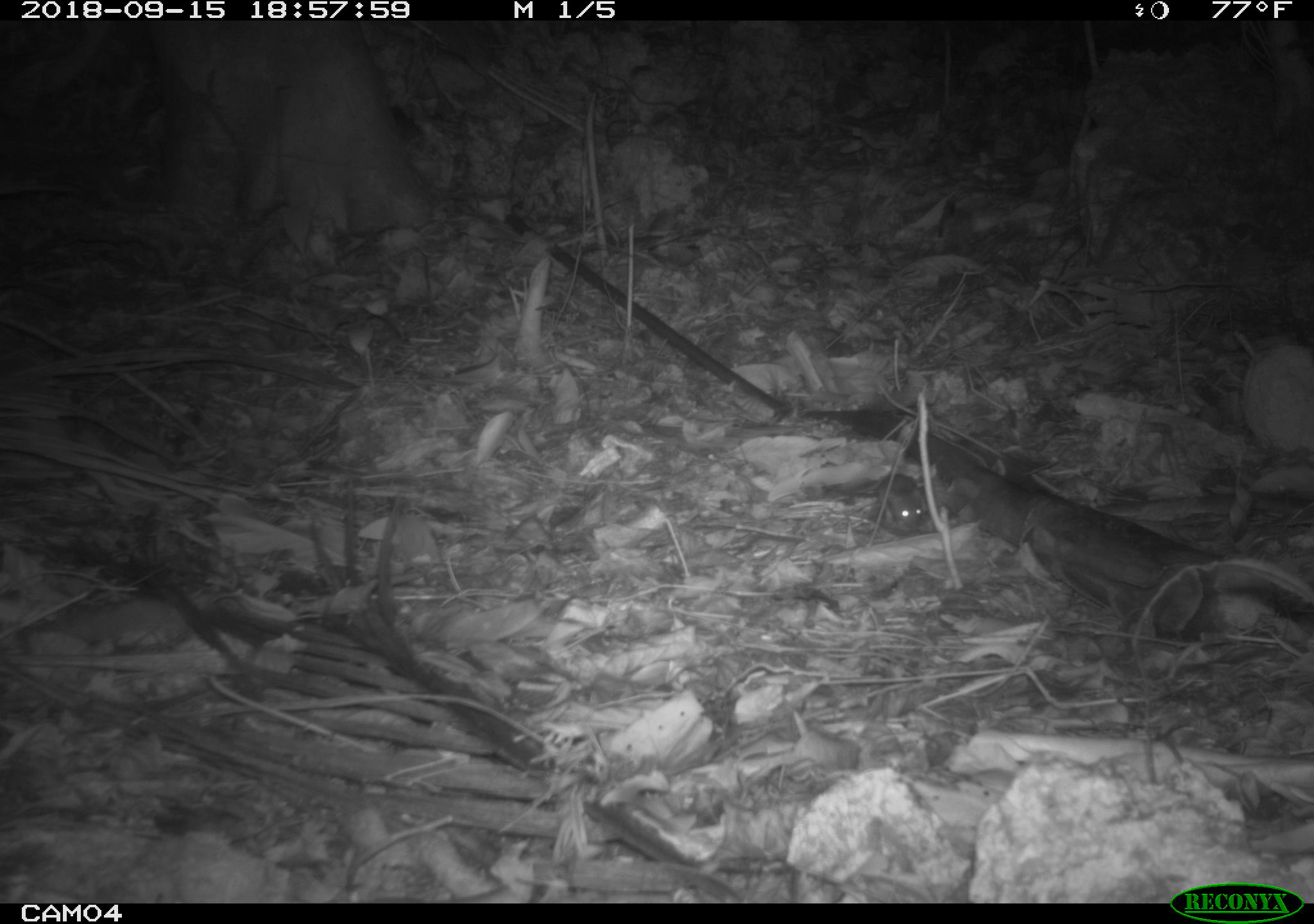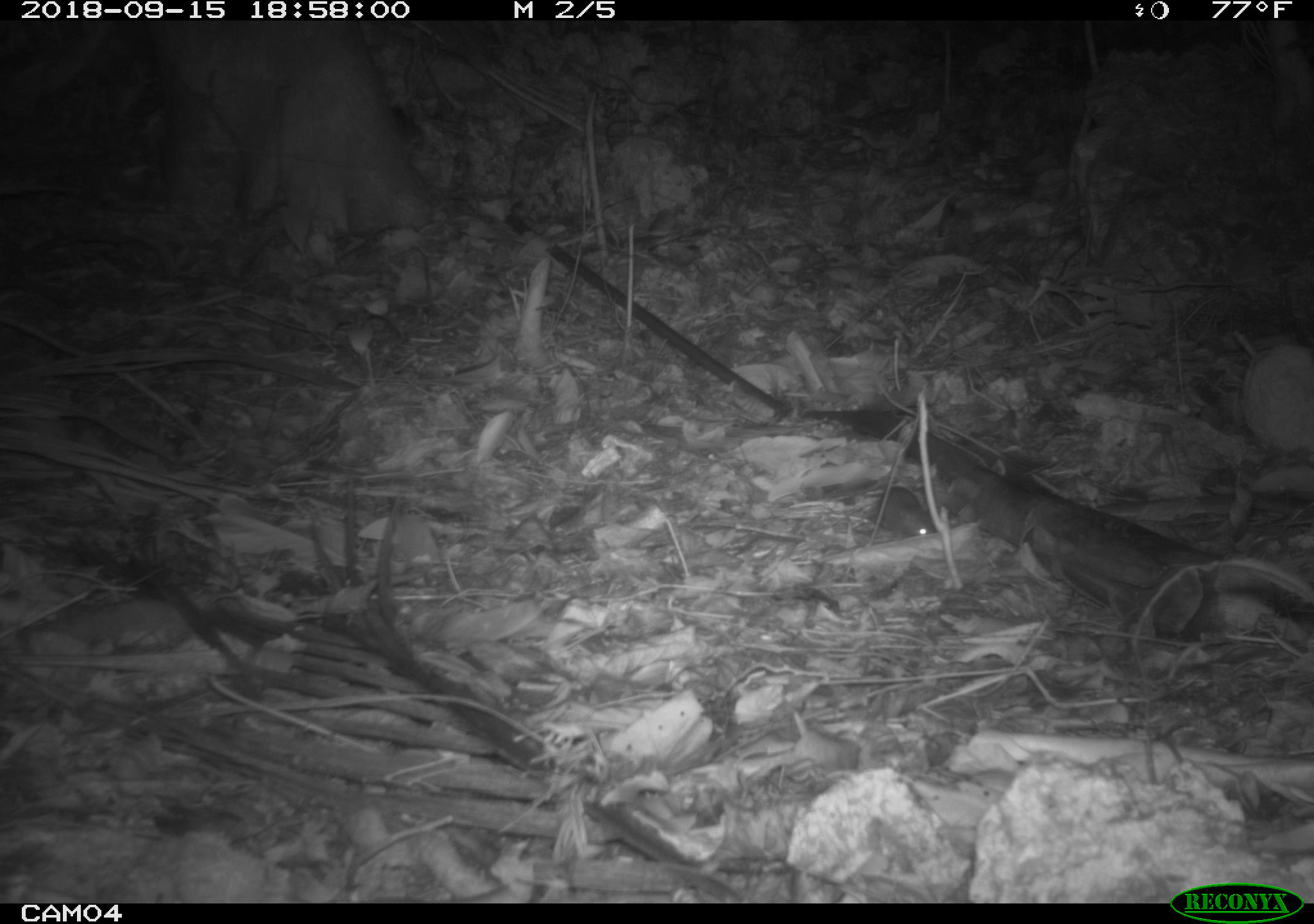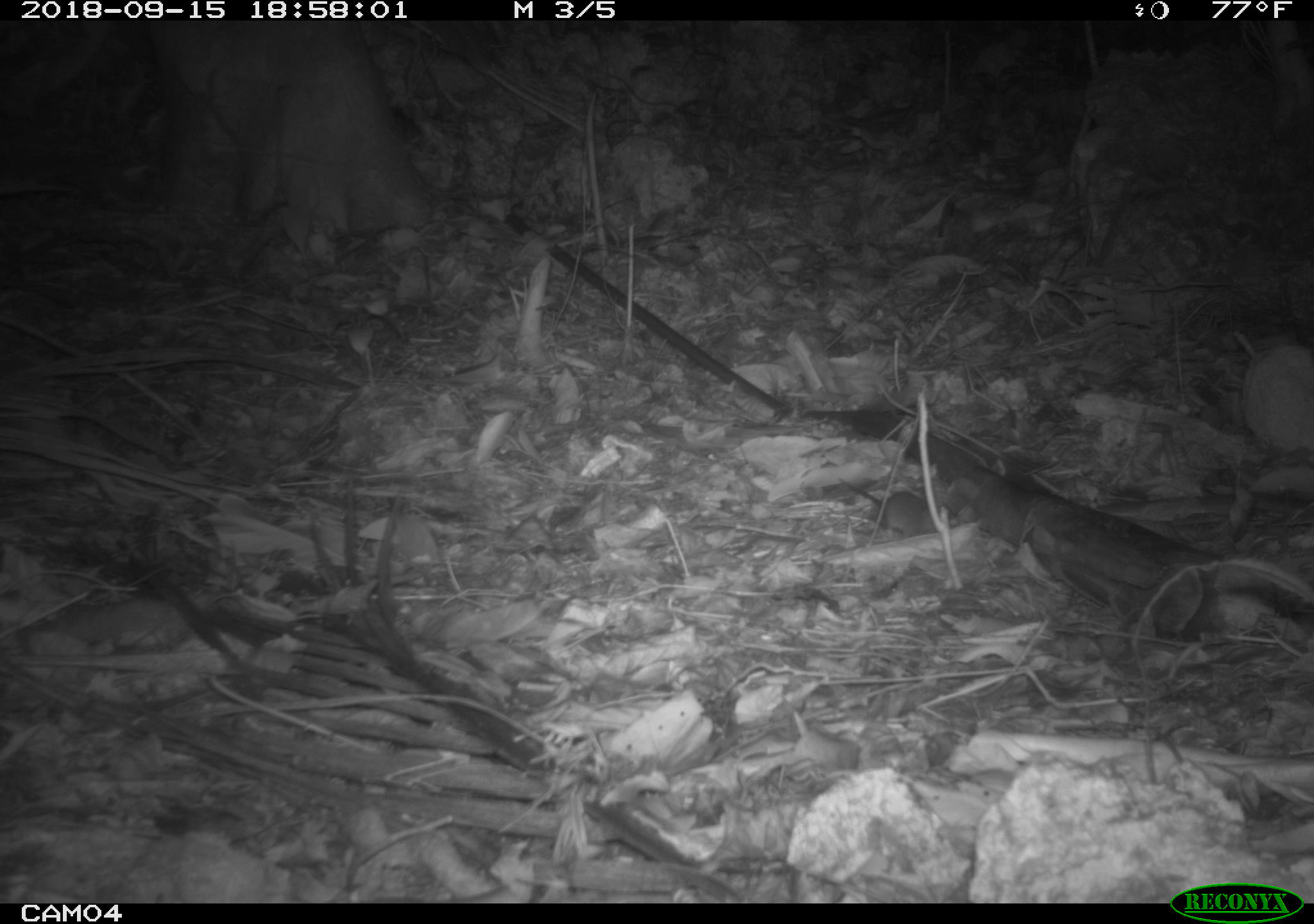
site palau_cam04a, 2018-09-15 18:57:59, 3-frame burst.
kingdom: Animalia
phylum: Chordata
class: Mammalia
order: Rodentia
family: Muridae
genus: Rattus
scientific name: Rattus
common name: rat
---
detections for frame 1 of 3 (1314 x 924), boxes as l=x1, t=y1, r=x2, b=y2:
rat: l=868, t=469, r=939, b=535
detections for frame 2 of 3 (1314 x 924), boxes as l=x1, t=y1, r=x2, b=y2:
rat: l=860, t=480, r=937, b=538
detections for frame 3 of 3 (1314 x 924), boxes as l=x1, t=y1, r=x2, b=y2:
rat: l=833, t=468, r=948, b=538